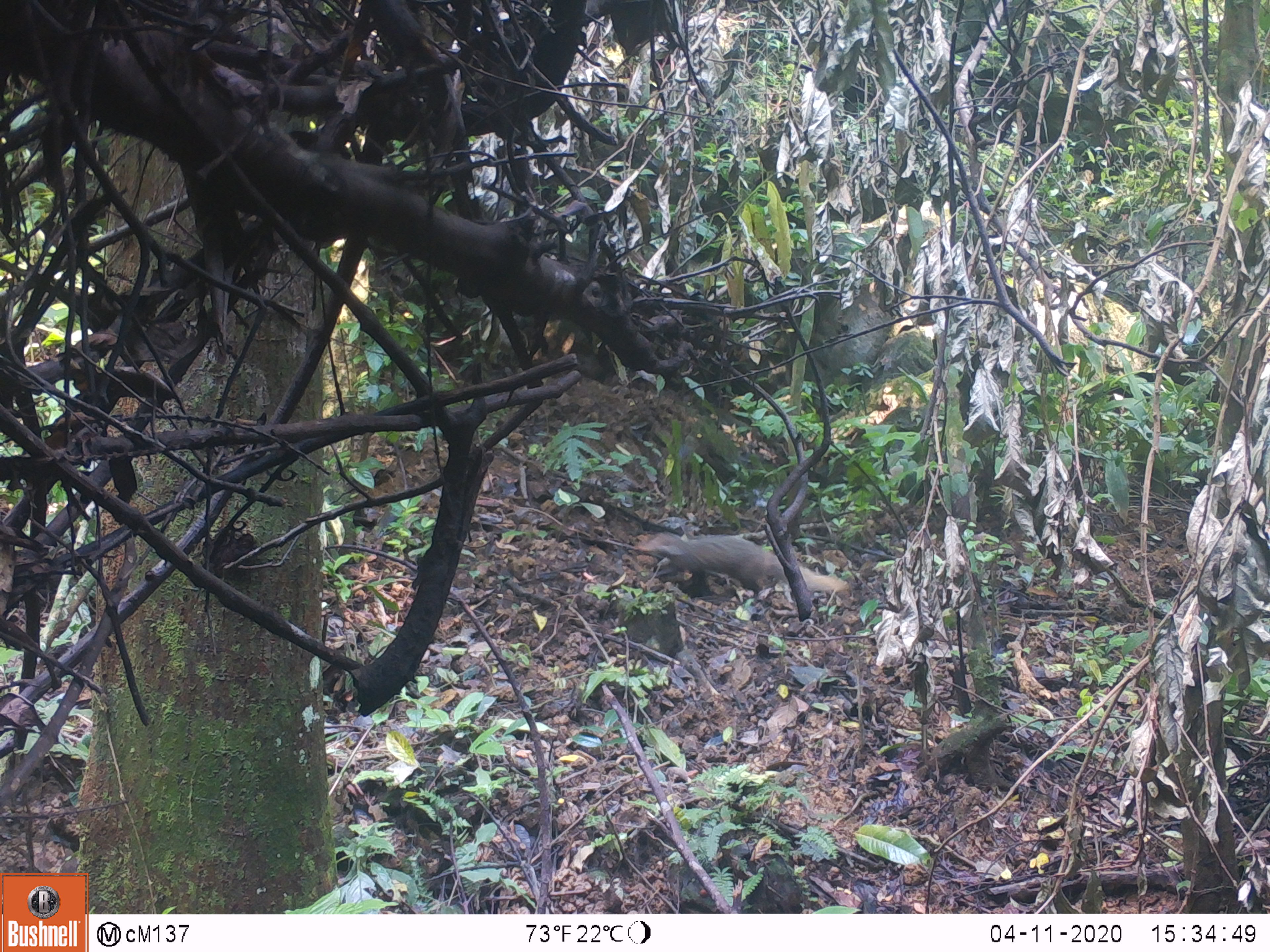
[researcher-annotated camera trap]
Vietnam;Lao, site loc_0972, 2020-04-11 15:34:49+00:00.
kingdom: Animalia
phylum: Chordata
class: Mammalia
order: Carnivora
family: Herpestidae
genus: Urva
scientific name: Urva urva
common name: crab-eating mongoose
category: crab eating mongoose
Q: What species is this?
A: Crab eating mongoose (crab-eating mongoose) (Urva urva).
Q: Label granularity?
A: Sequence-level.